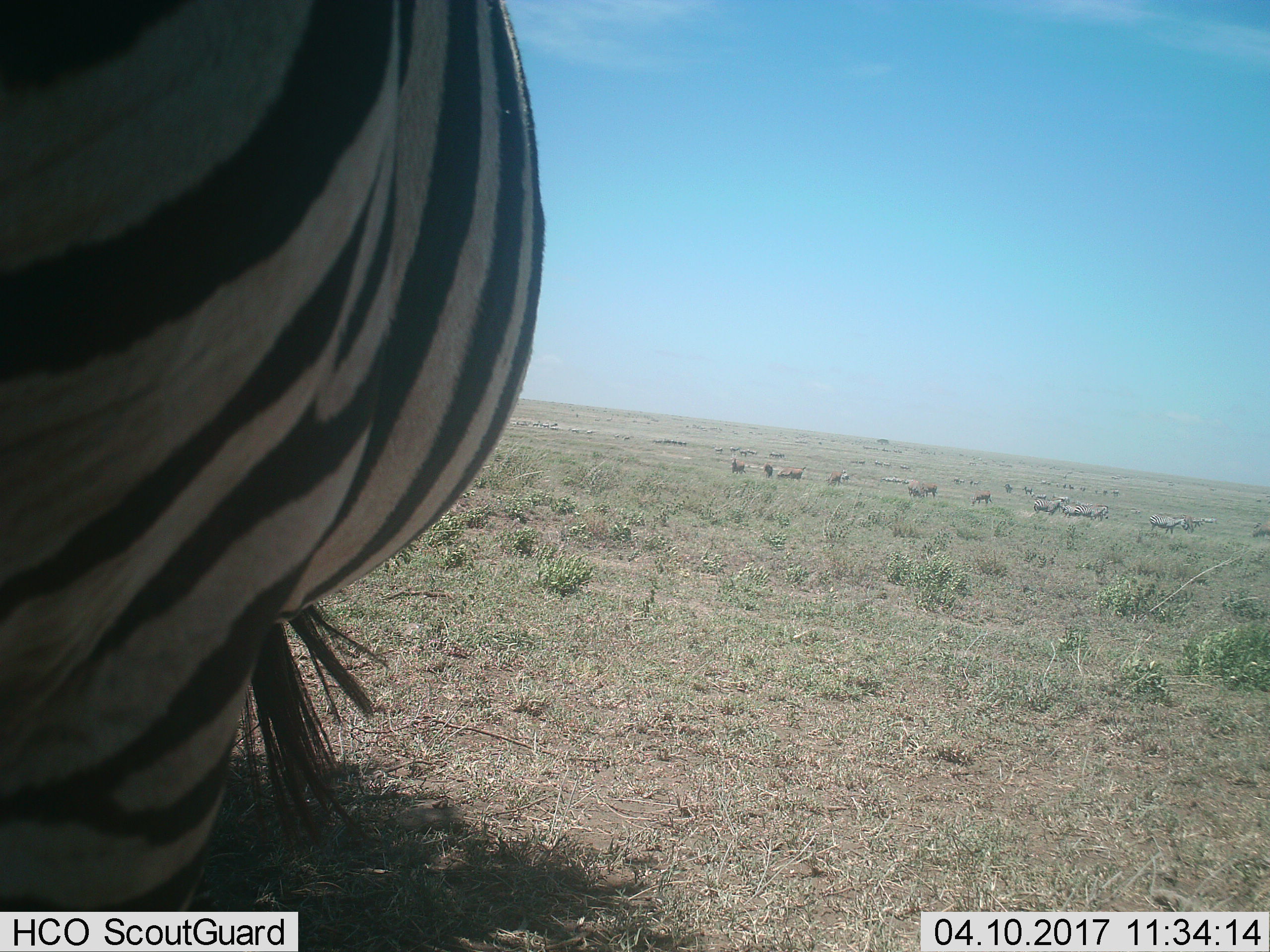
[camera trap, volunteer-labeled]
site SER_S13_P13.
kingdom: Animalia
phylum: Chordata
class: Mammalia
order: Perissodactyla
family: Equidae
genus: Equus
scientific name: Equus quagga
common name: plains zebra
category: zebraplains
Zebraplains (plains zebra) (Equus quagga), count 5. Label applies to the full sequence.